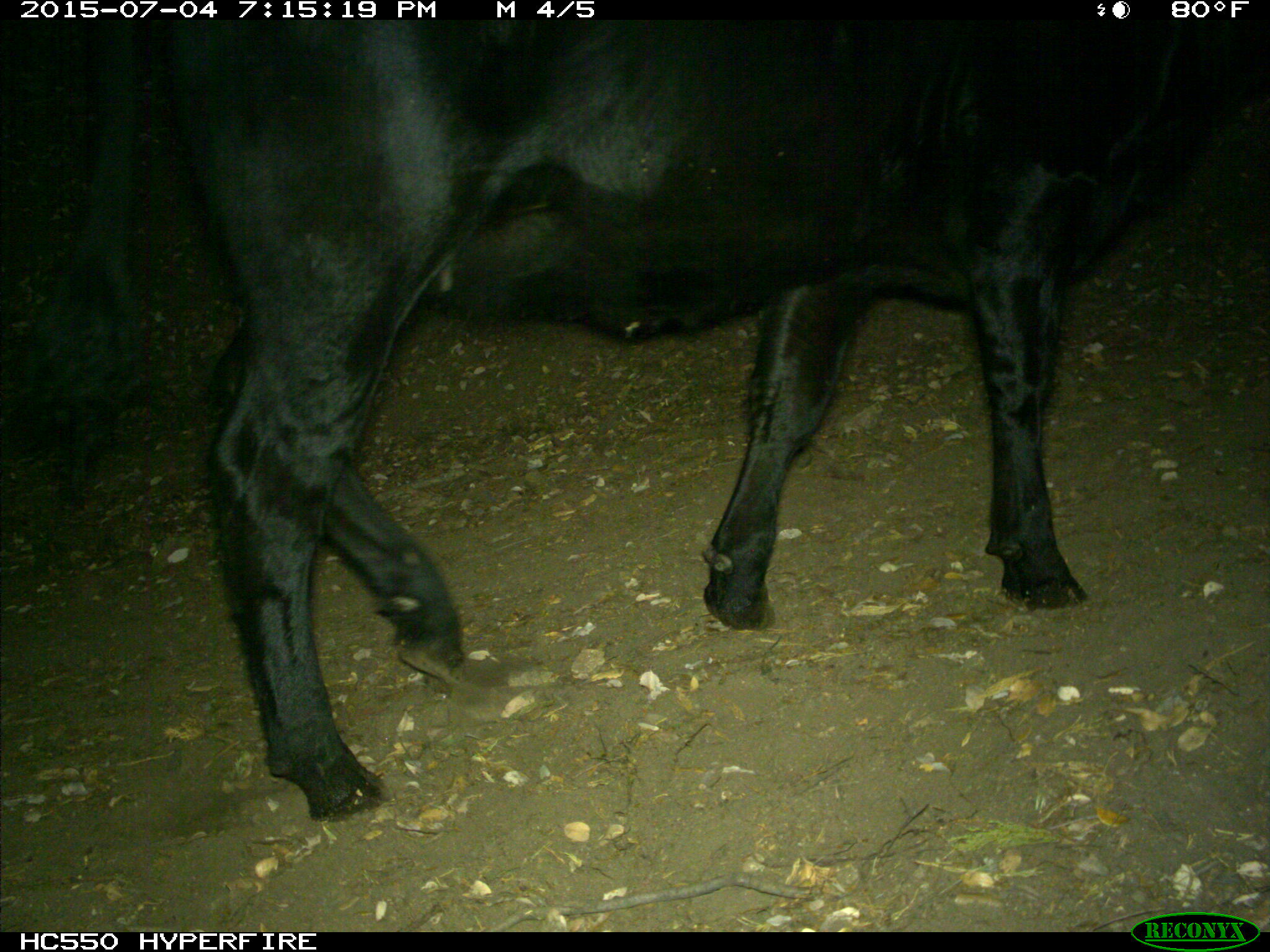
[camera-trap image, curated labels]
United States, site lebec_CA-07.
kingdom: Animalia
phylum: Chordata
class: Mammalia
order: Artiodactyla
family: Bovidae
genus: Bos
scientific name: Bos taurus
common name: domestic cow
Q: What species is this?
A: Bos taurus (domestic cow).